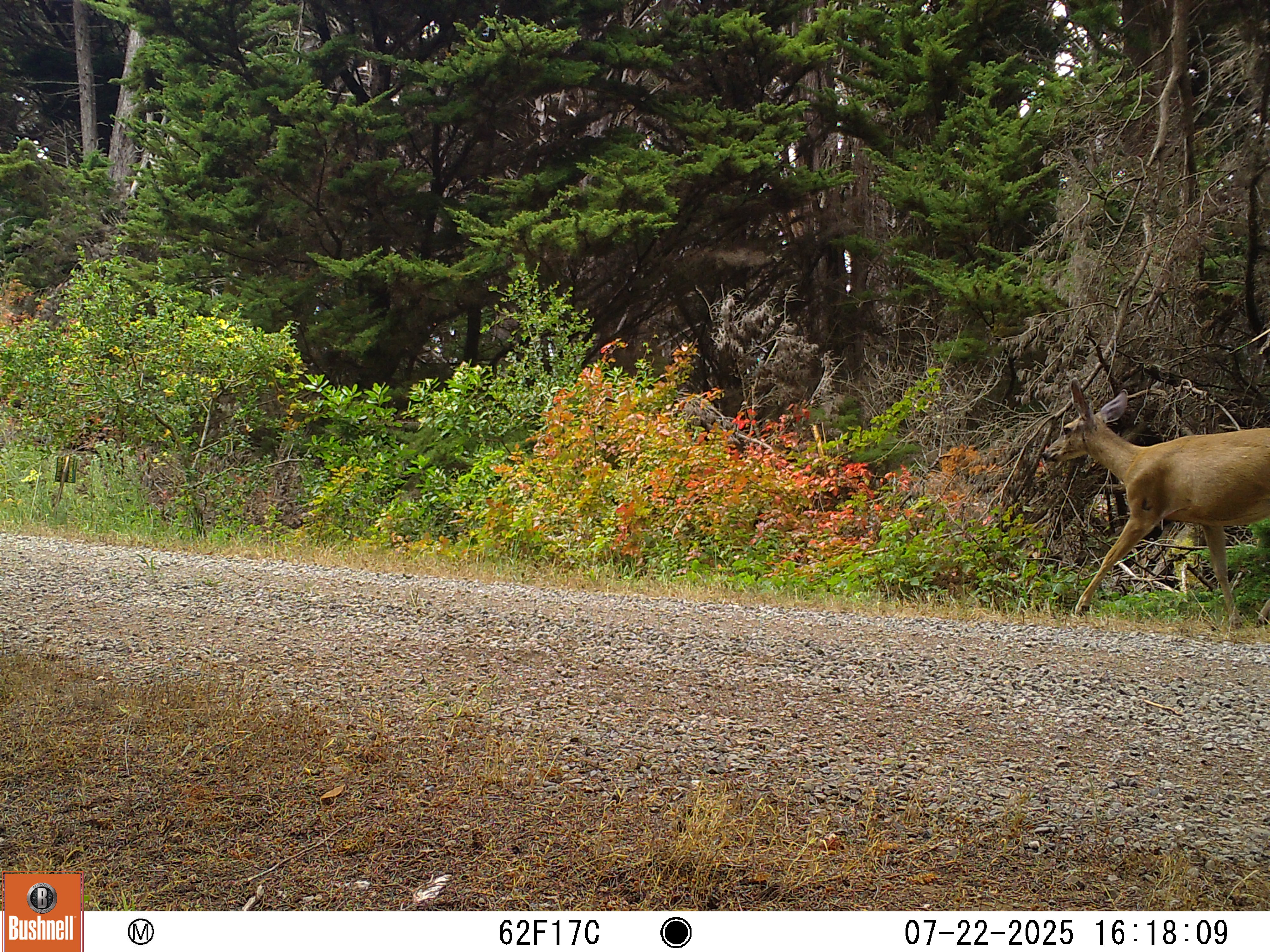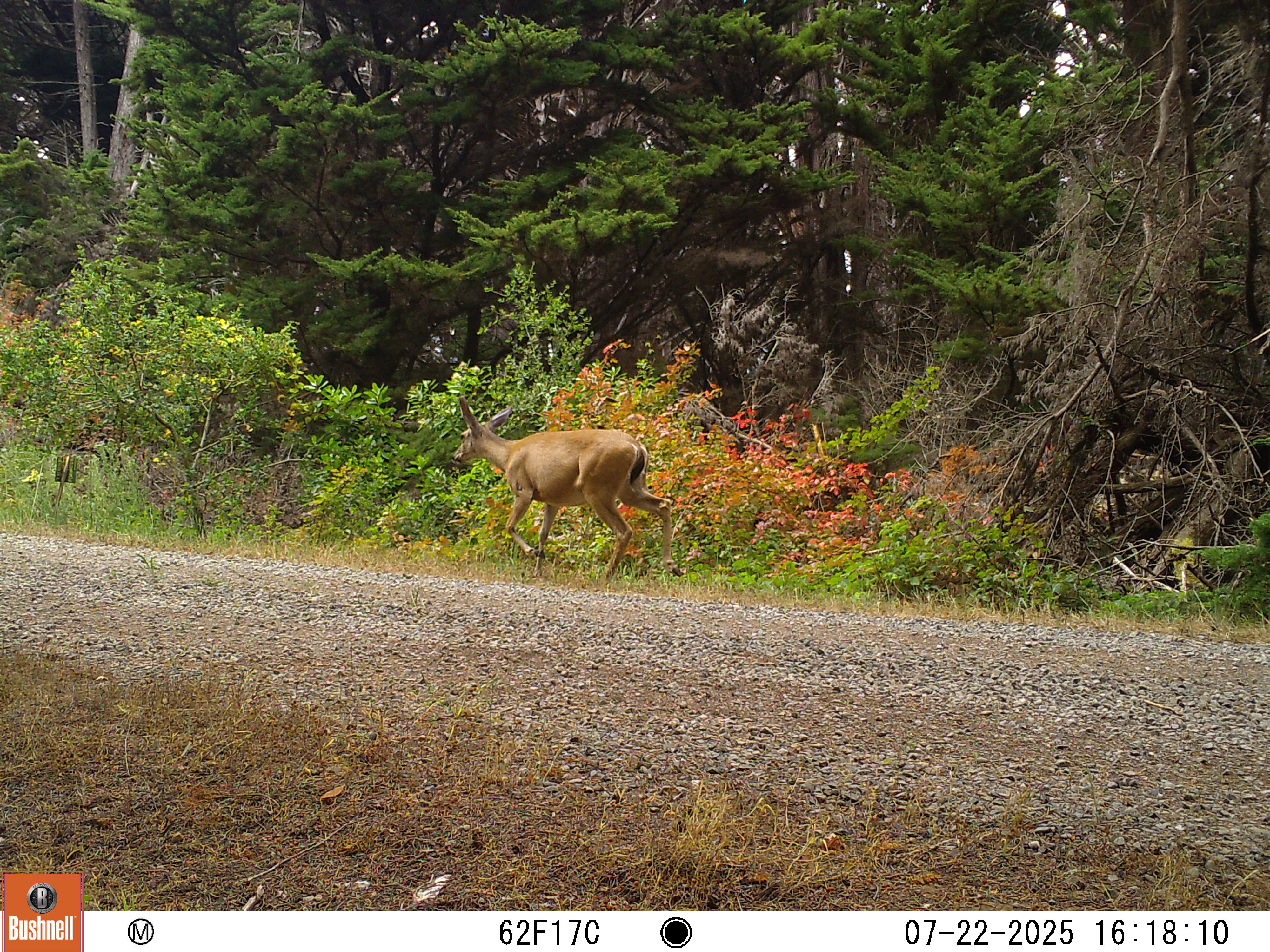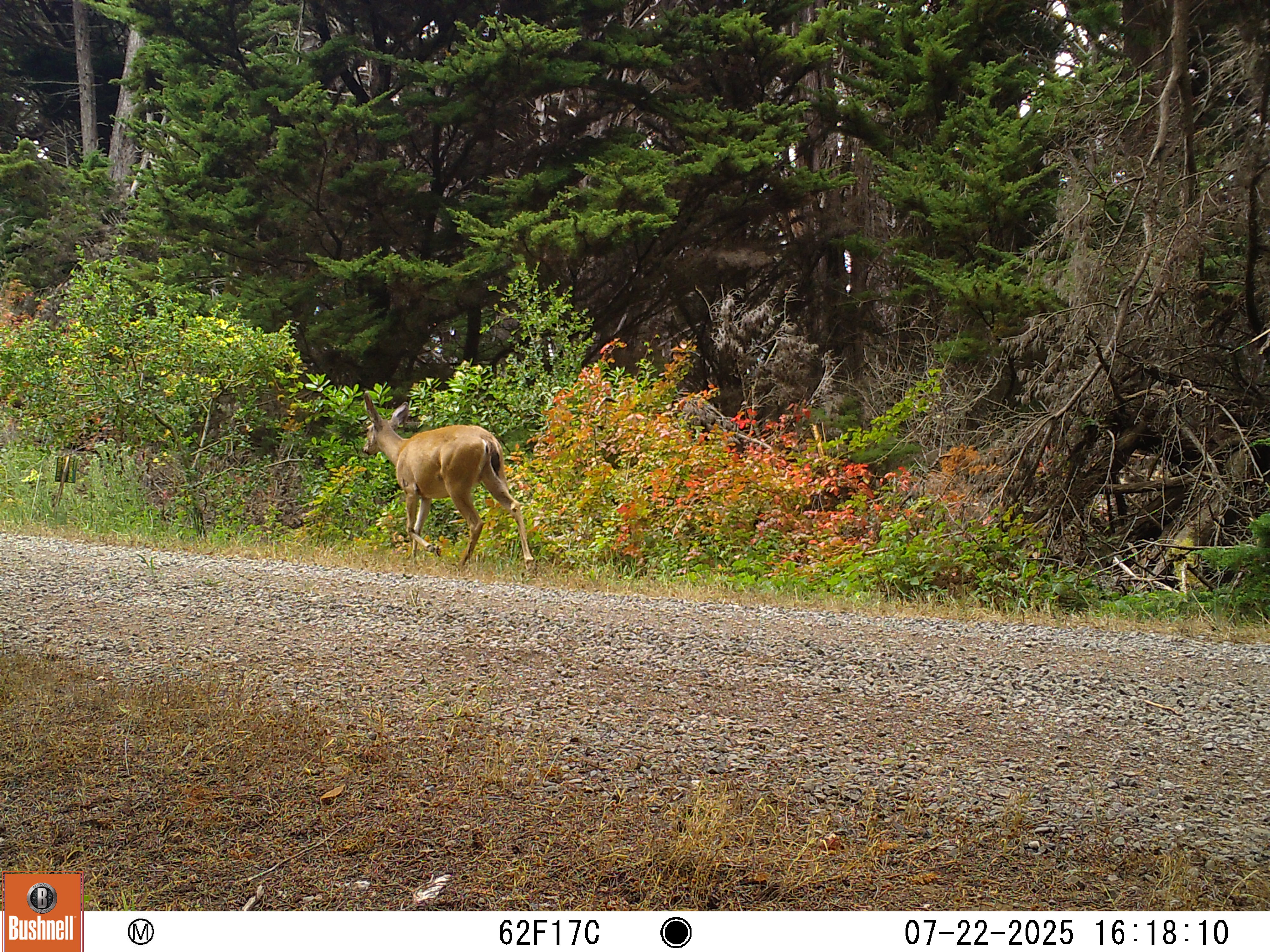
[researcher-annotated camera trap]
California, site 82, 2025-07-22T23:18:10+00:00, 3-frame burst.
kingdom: Animalia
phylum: Chordata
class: Mammalia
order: Artiodactyla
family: Cervidae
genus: Odocoileus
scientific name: Odocoileus hemionus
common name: mule deer